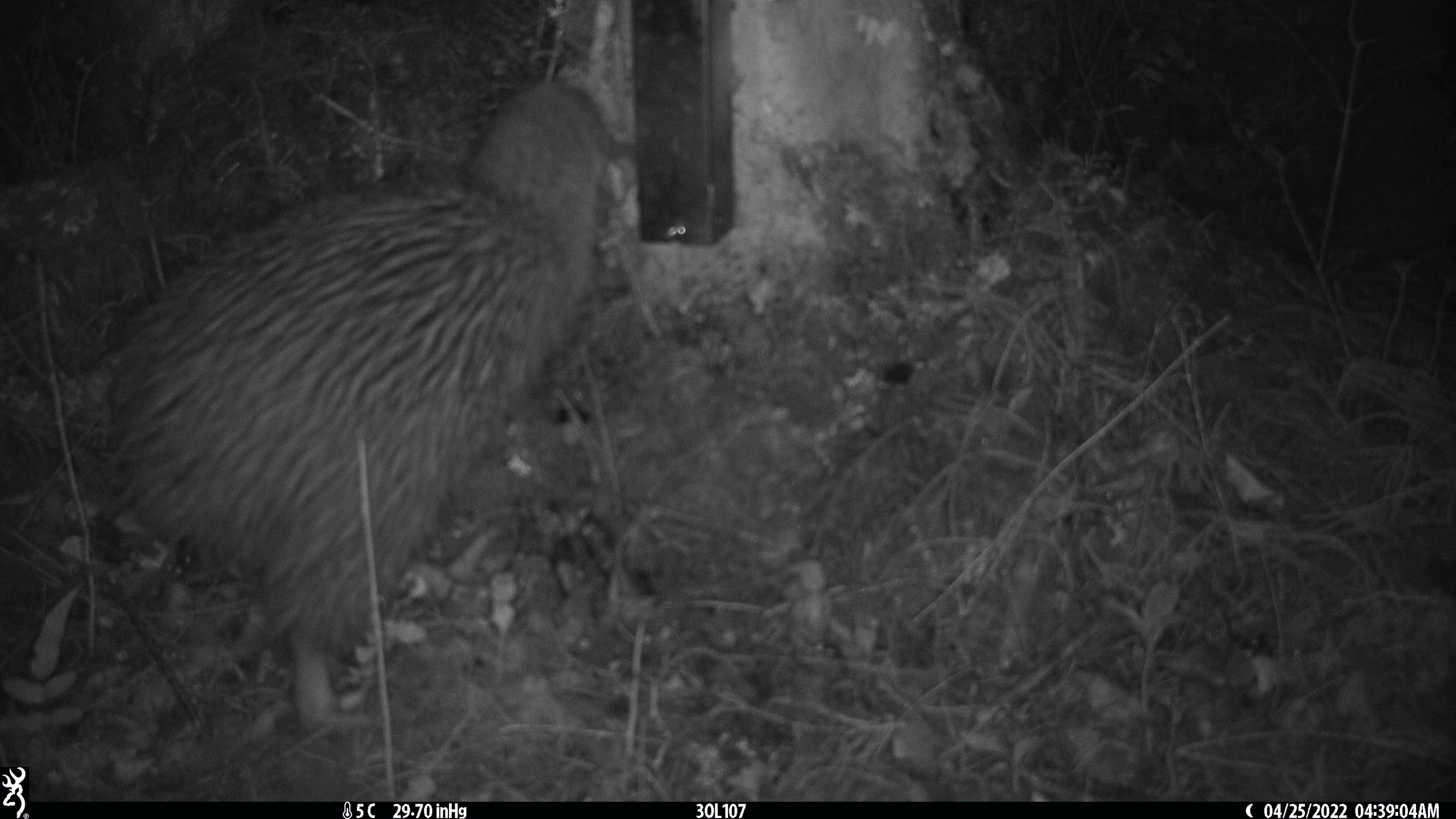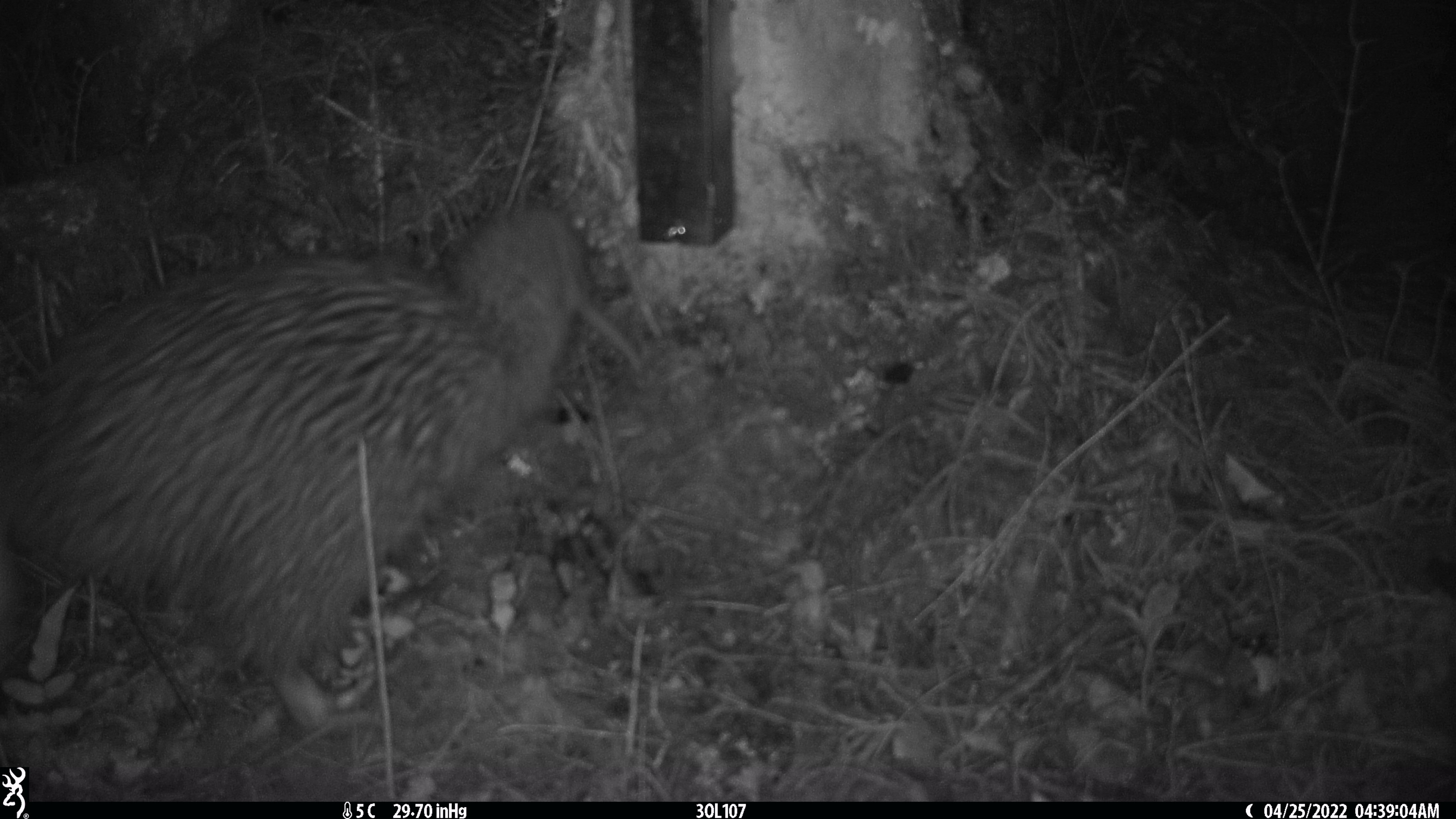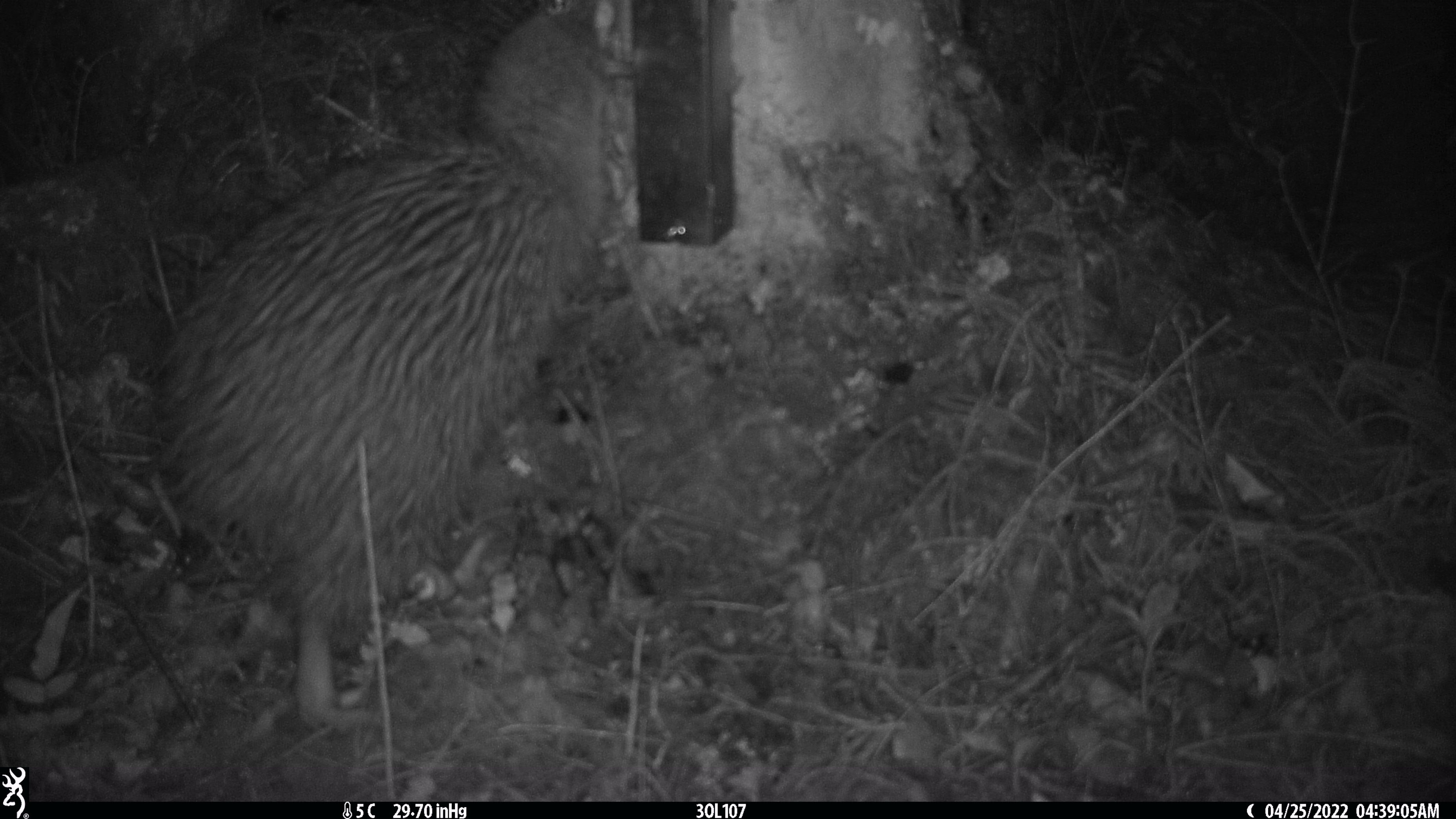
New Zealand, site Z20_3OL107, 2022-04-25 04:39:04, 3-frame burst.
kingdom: Animalia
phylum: Chordata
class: Aves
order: Apterygiformes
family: Apterygidae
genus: Apteryx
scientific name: Apteryx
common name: kiwi